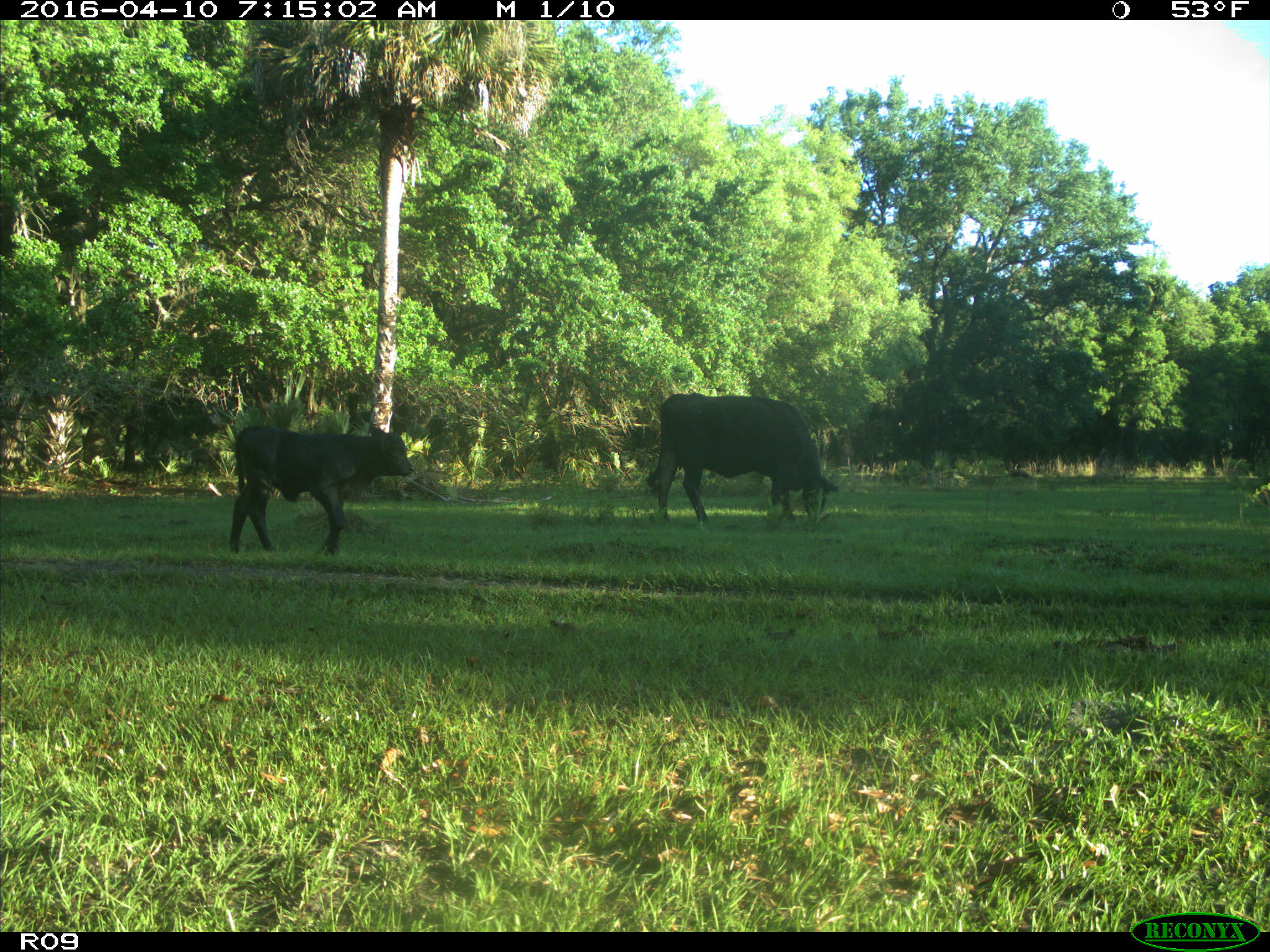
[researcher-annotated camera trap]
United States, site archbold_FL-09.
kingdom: Animalia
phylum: Chordata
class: Mammalia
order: Artiodactyla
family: Bovidae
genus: Bos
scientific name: Bos taurus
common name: domestic cow